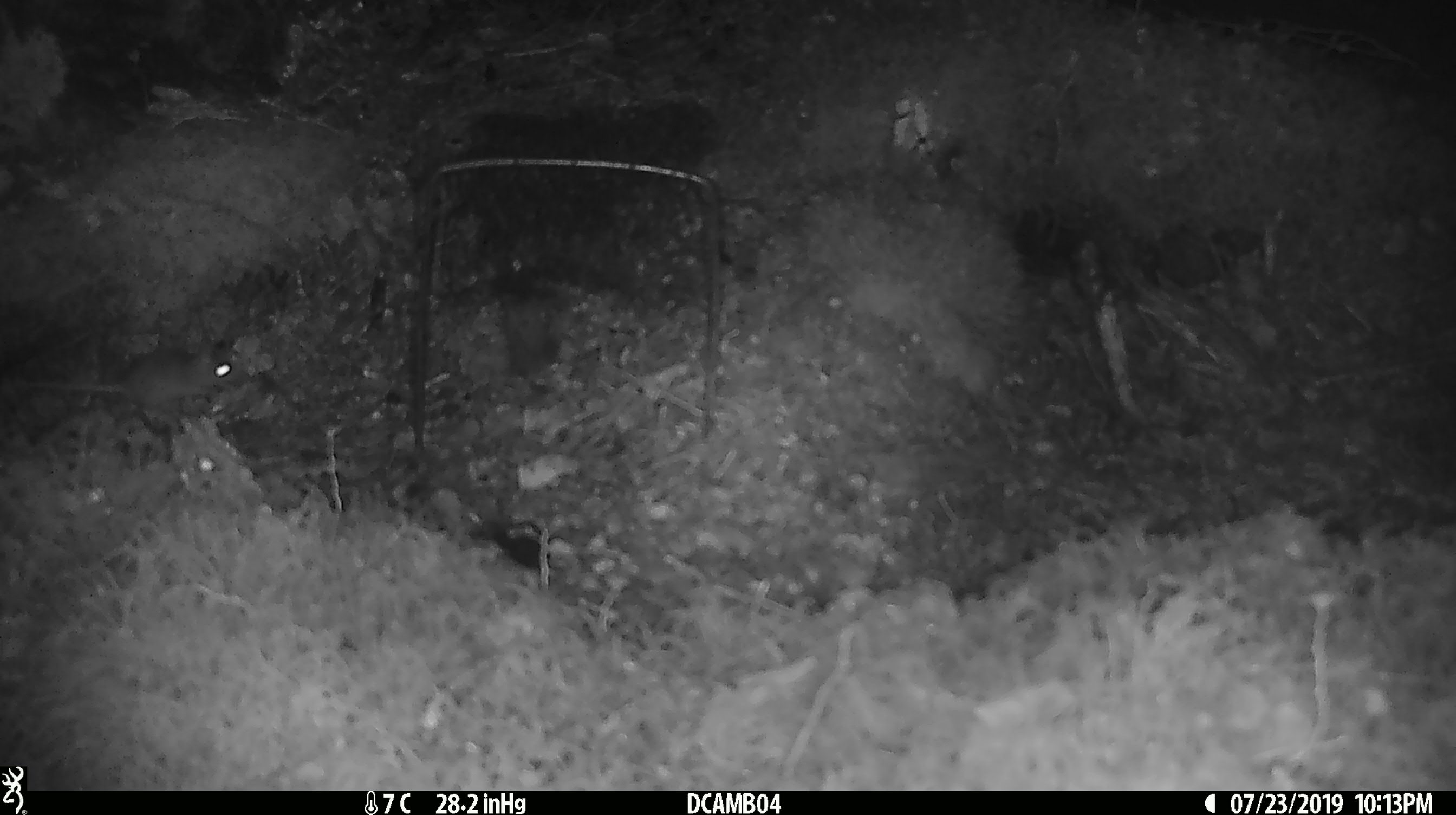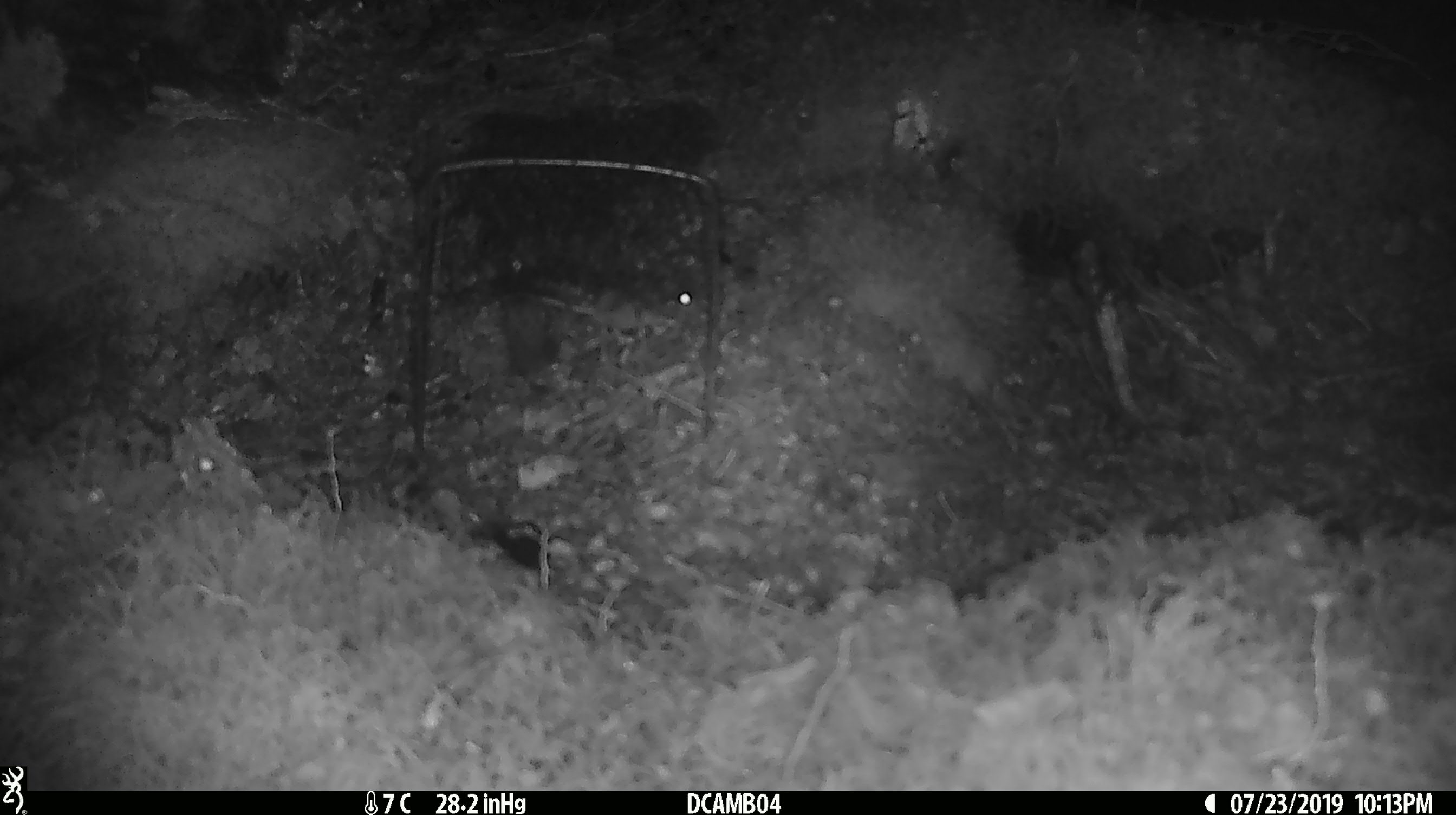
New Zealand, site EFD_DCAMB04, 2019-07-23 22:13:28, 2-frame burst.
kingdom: Animalia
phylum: Chordata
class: Mammalia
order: Rodentia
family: Muridae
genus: Mus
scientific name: Mus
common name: mouse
Mouse (Mus).